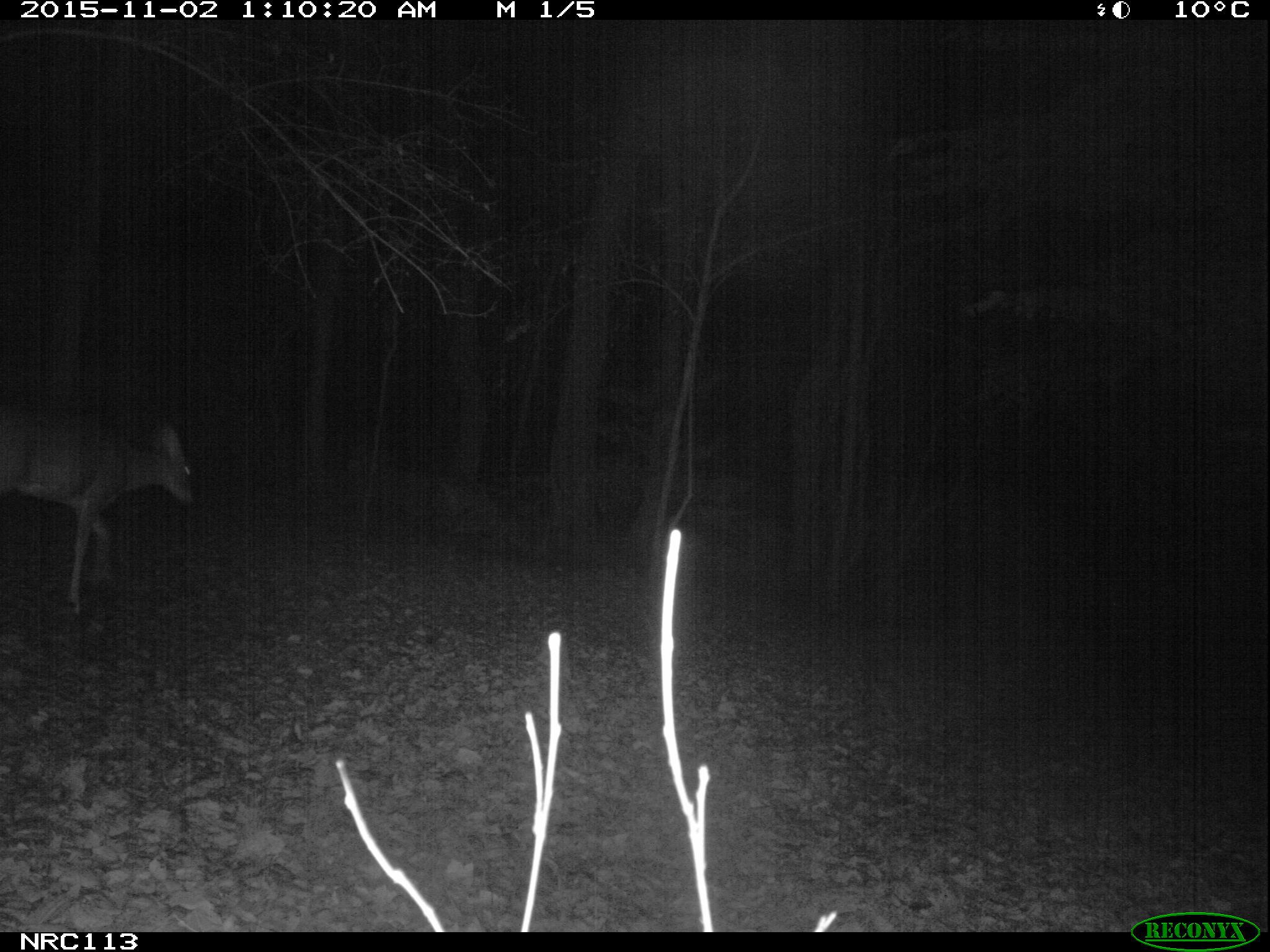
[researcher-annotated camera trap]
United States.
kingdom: Animalia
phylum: Chordata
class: Mammalia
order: Artiodactyla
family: Cervidae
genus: Odocoileus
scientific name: Odocoileus virginianus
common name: white-tailed deer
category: White Tailed Deer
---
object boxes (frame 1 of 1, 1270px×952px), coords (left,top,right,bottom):
White Tailed Deer: (0,400,209,623)